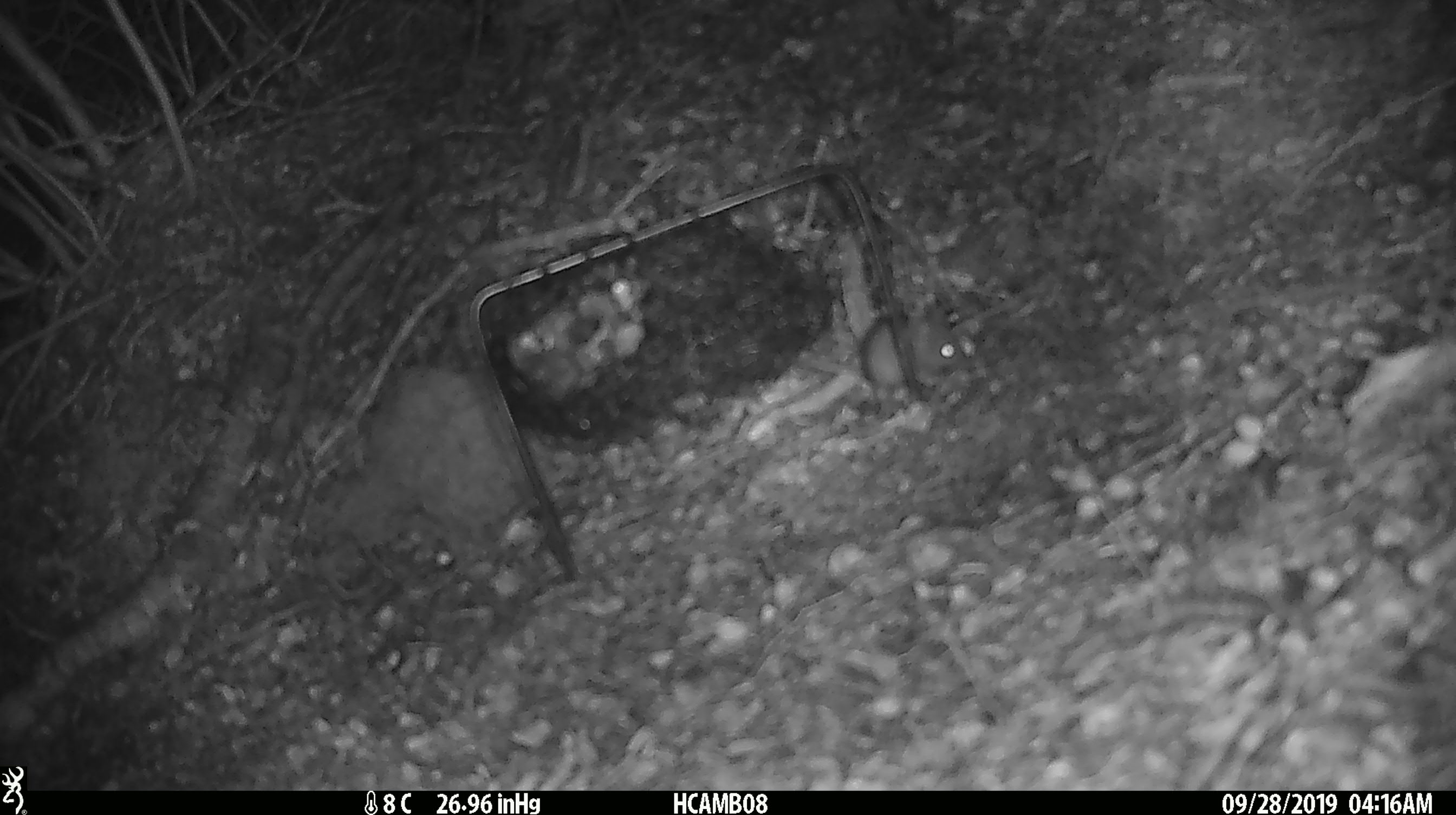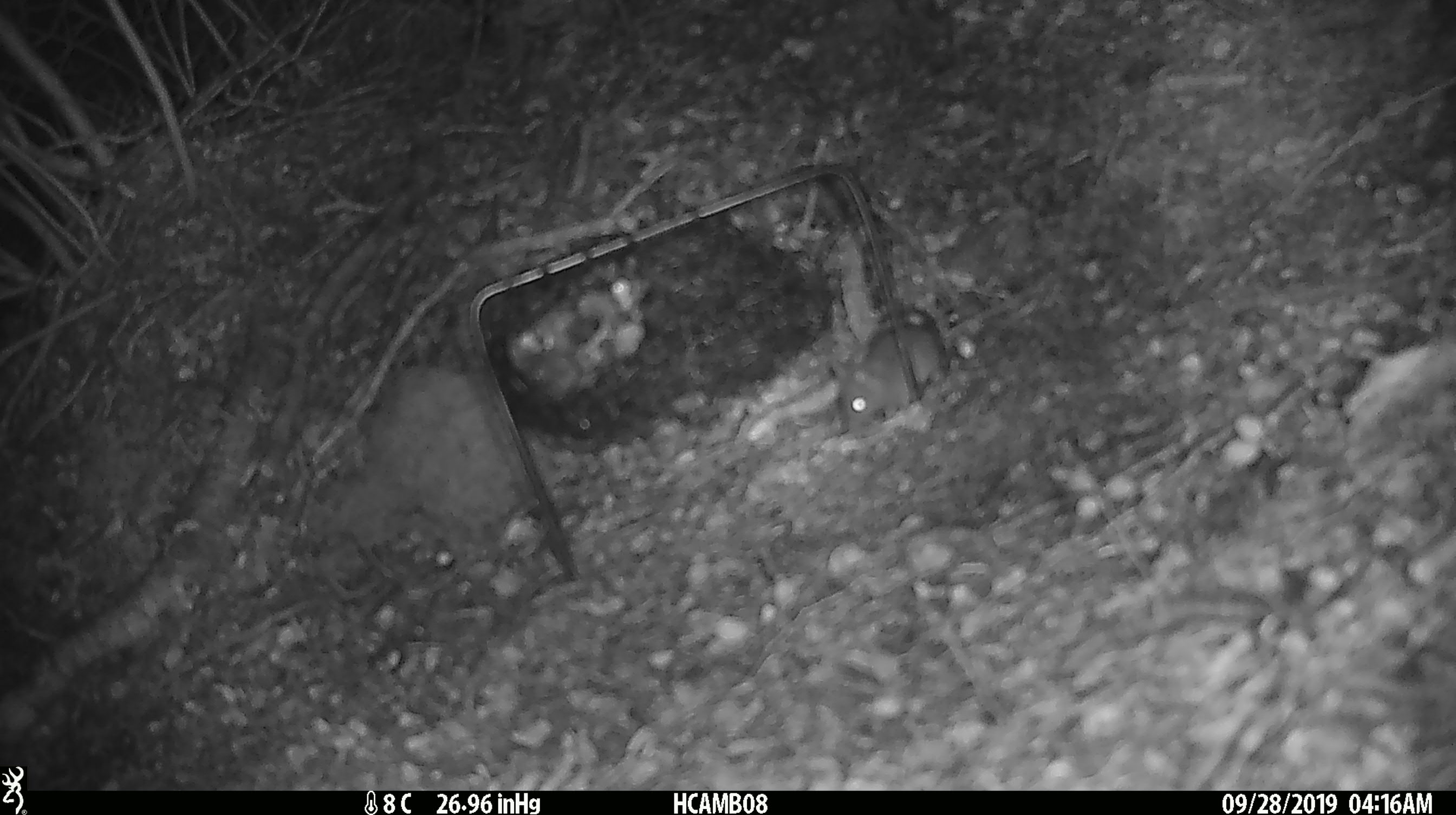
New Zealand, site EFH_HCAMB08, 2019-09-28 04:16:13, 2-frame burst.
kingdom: Animalia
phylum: Chordata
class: Mammalia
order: Rodentia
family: Muridae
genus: Mus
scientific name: Mus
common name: mouse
Mouse (Mus).